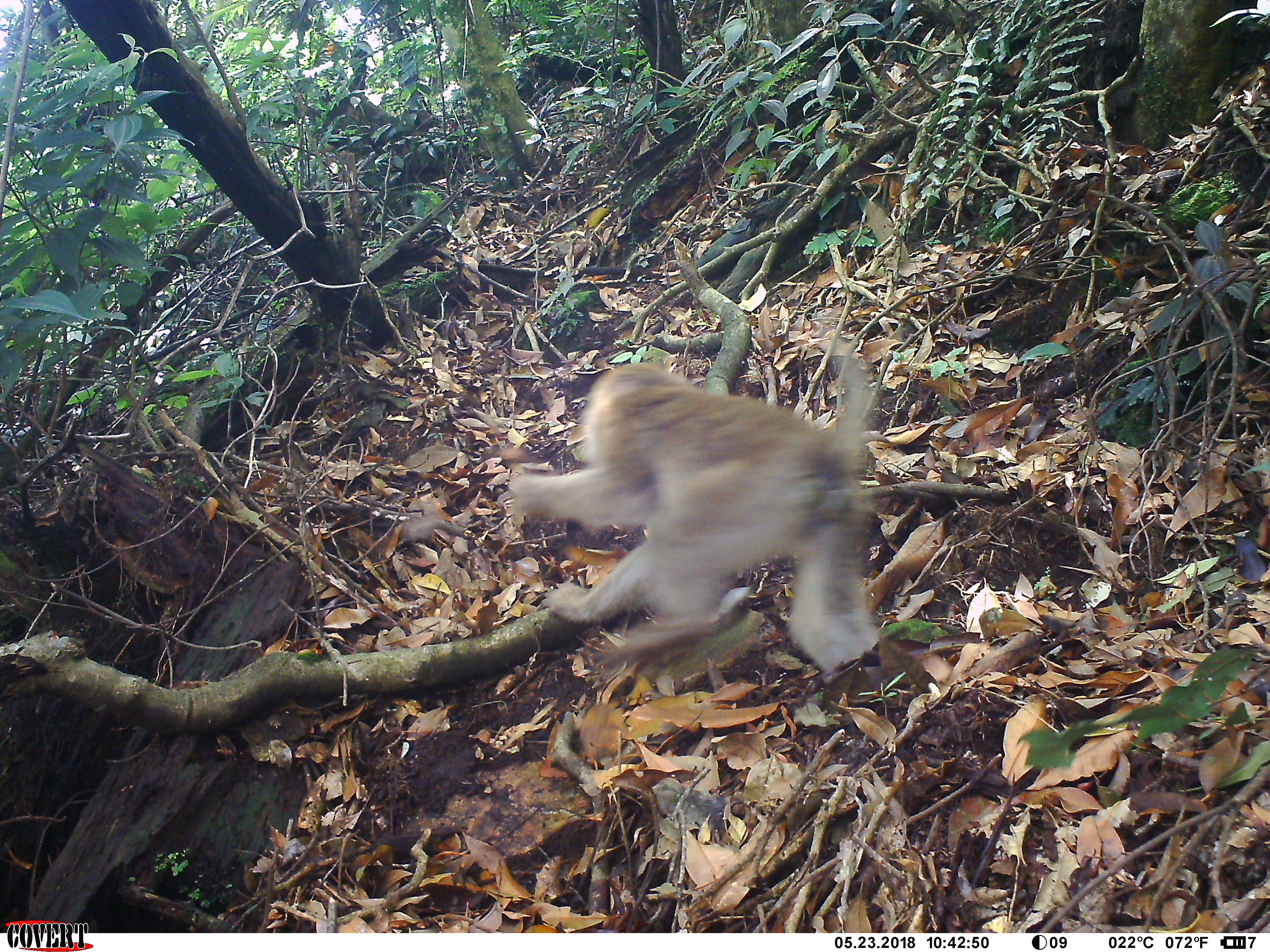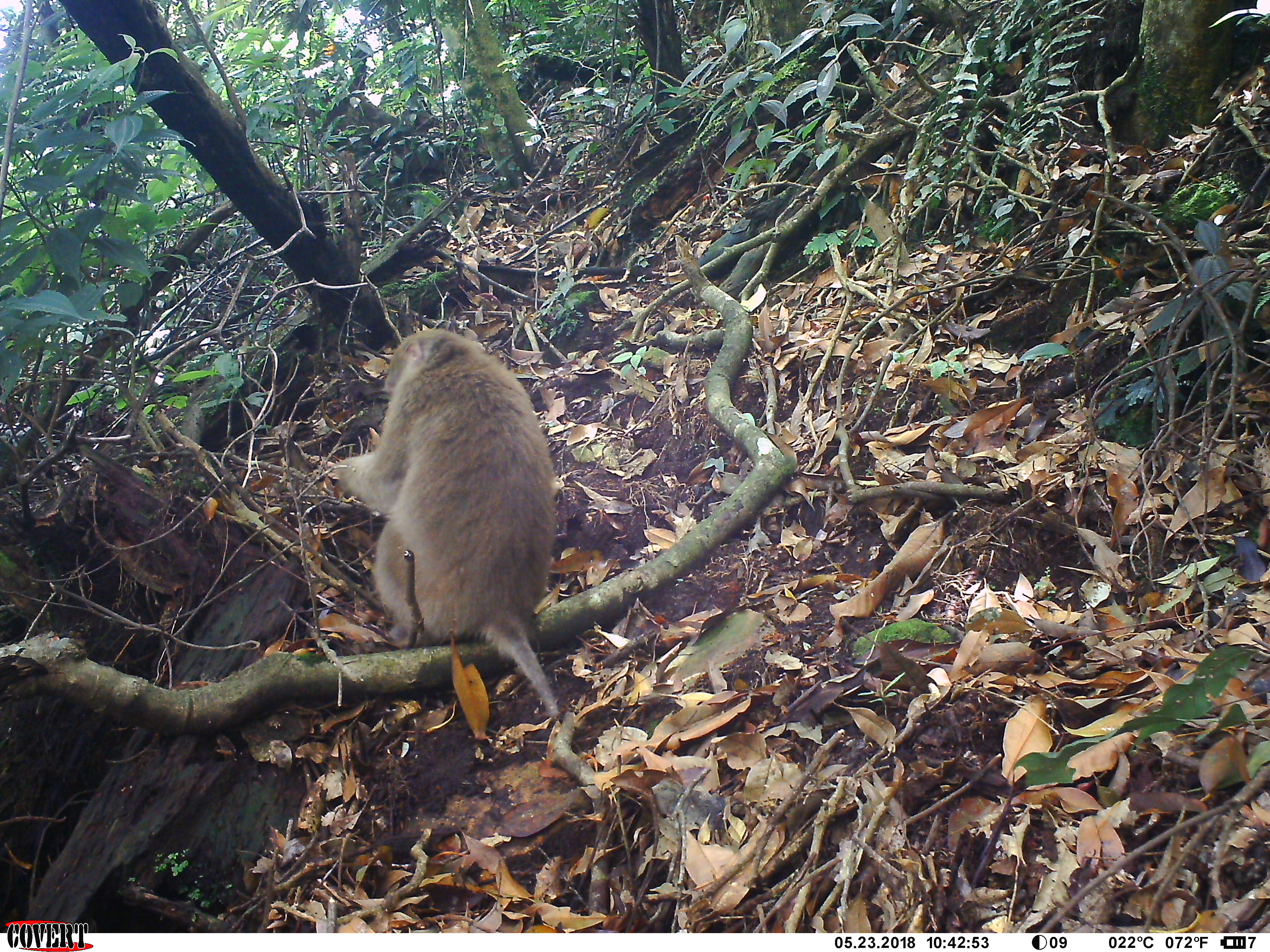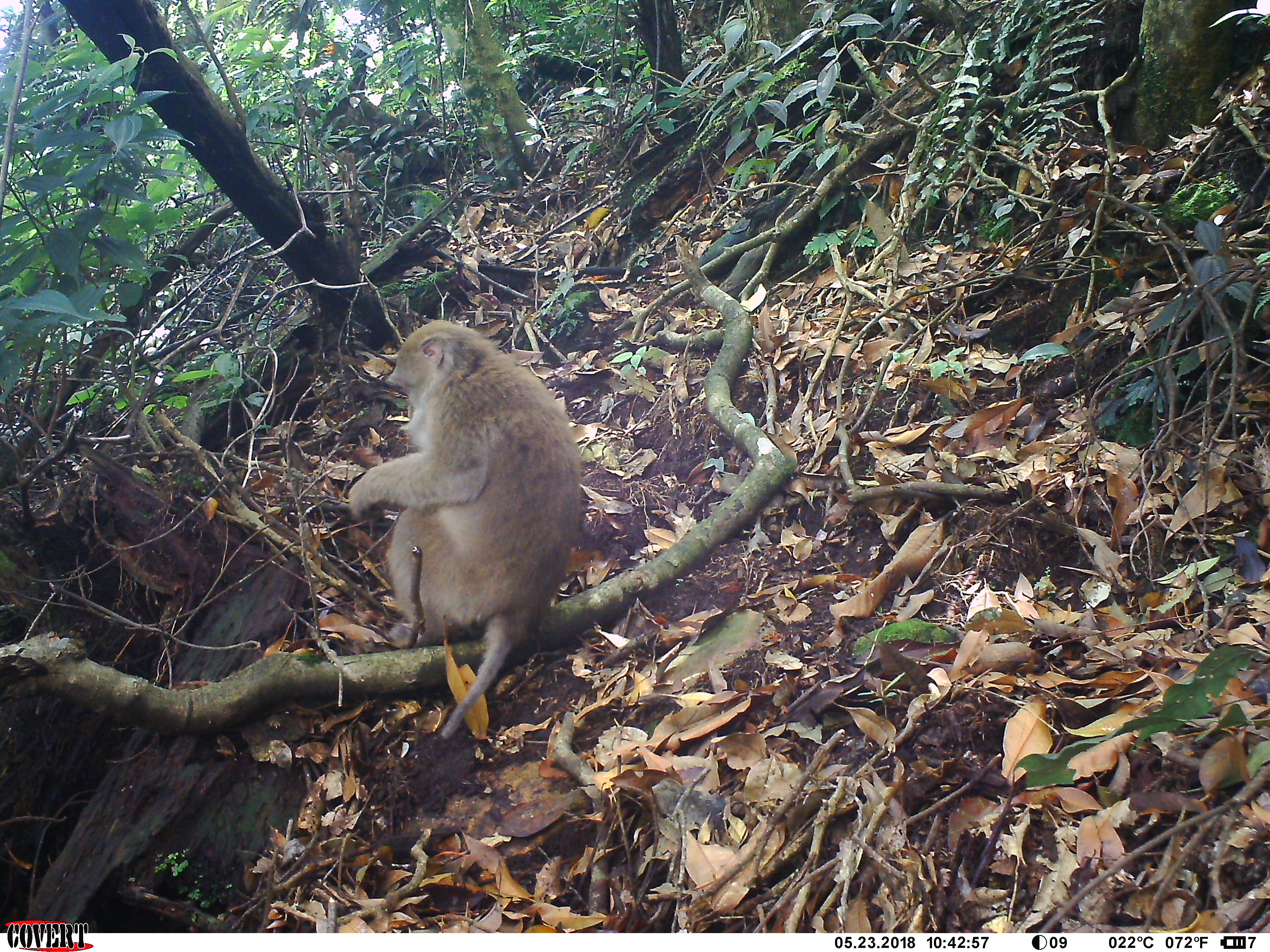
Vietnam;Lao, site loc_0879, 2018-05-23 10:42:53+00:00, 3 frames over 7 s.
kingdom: Animalia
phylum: Chordata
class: Mammalia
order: Primates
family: Cercopithecidae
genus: Macaca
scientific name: Macaca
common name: macaque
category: macaque not stump tailed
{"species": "macaque not stump tailed (macaque) (Macaca)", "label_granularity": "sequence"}